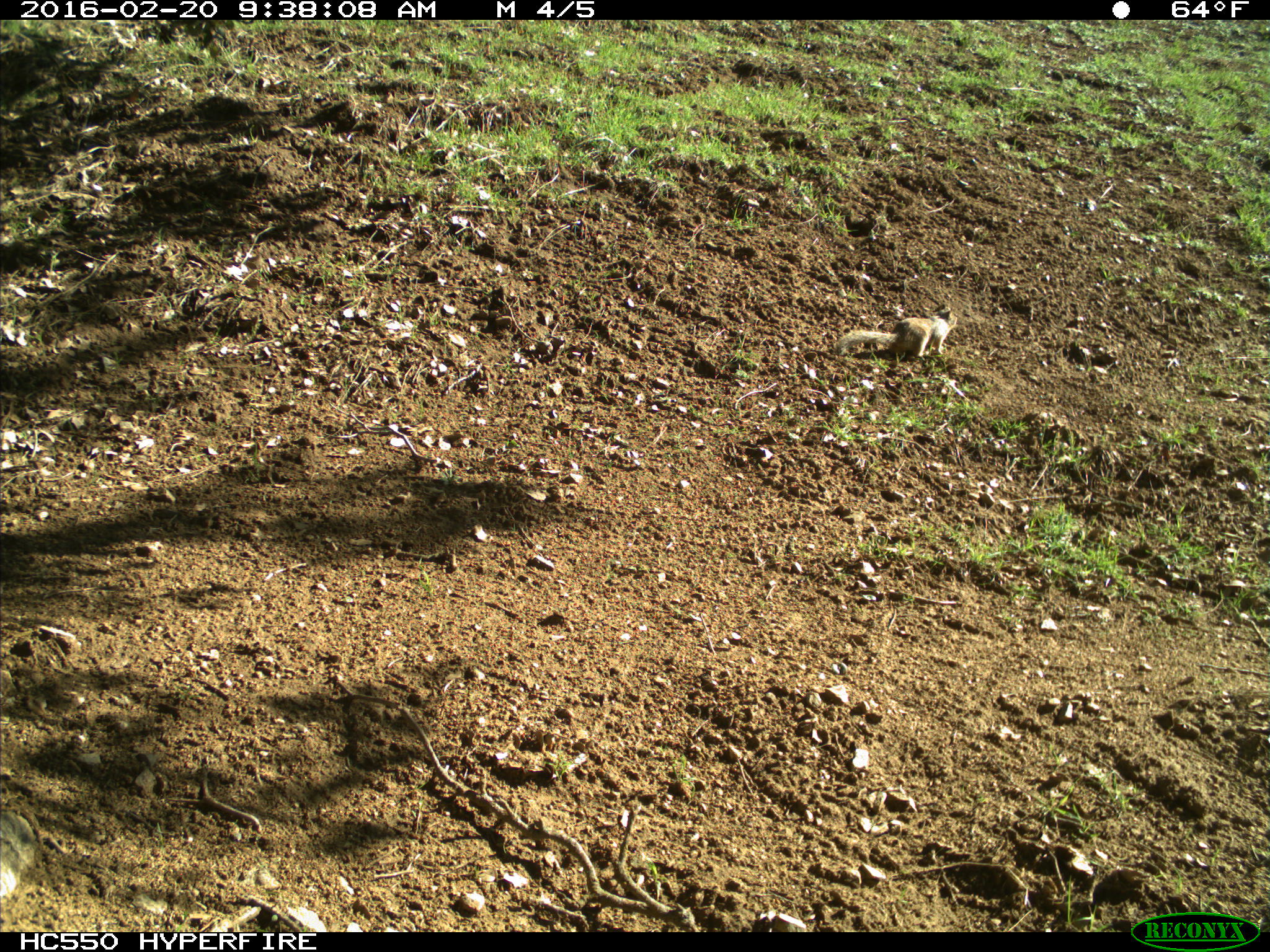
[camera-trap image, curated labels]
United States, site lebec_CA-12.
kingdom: Animalia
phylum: Chordata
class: Mammalia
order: Rodentia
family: Sciuridae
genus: Otospermophilus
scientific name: Otospermophilus beecheyi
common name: california ground squirrel